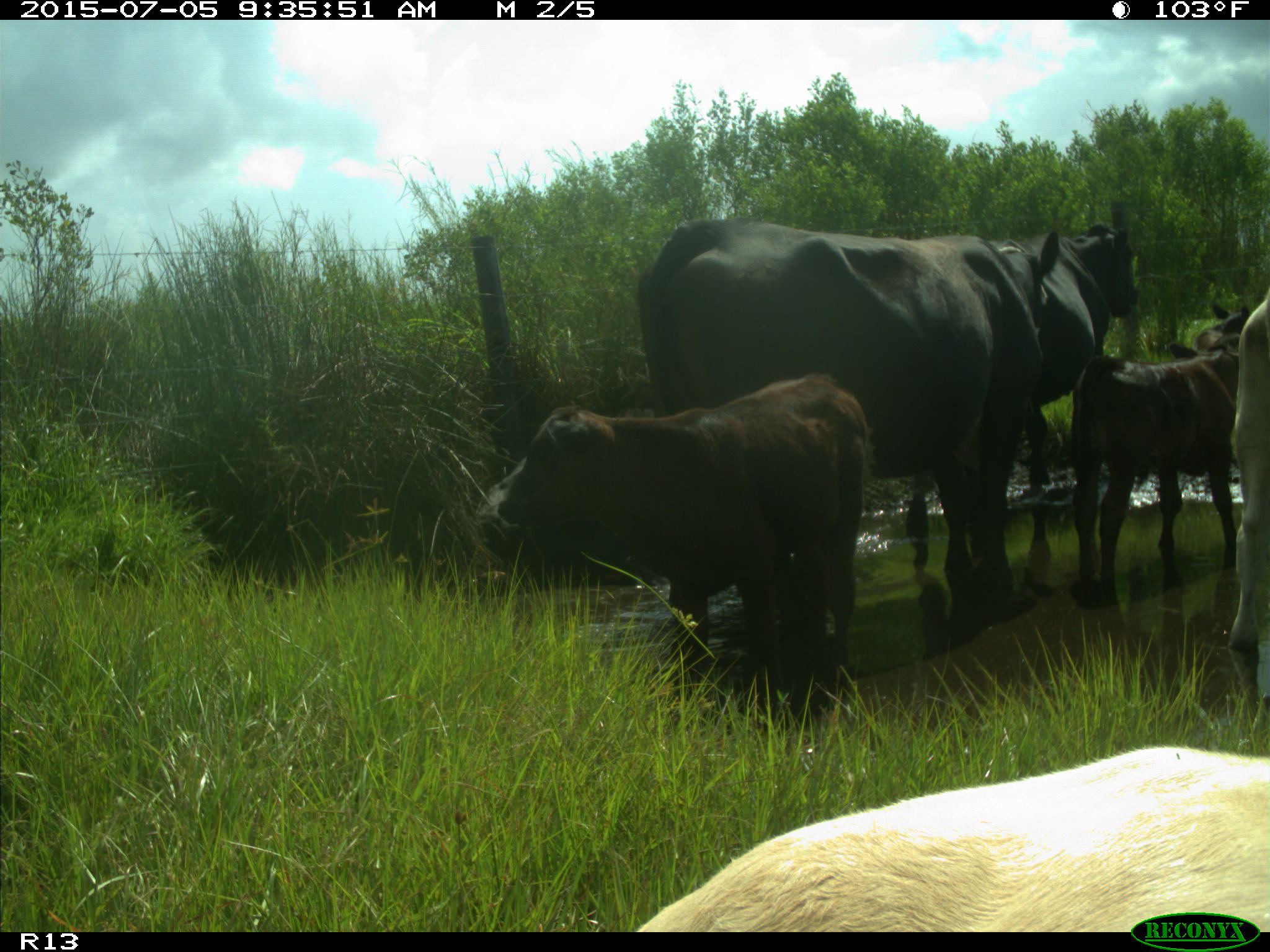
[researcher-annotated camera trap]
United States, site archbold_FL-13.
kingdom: Animalia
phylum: Chordata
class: Mammalia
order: Artiodactyla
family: Bovidae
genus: Bos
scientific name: Bos taurus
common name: domestic cow